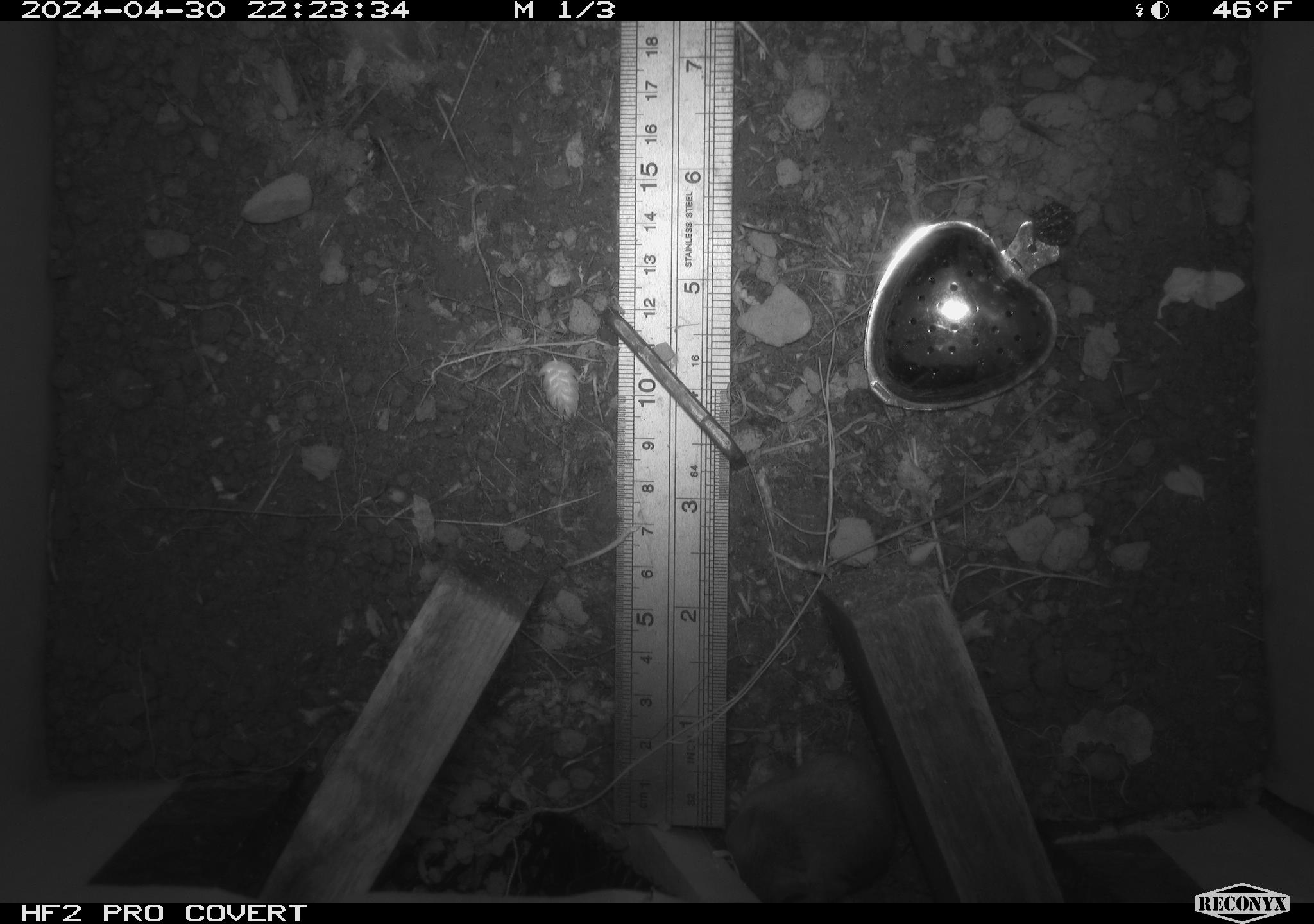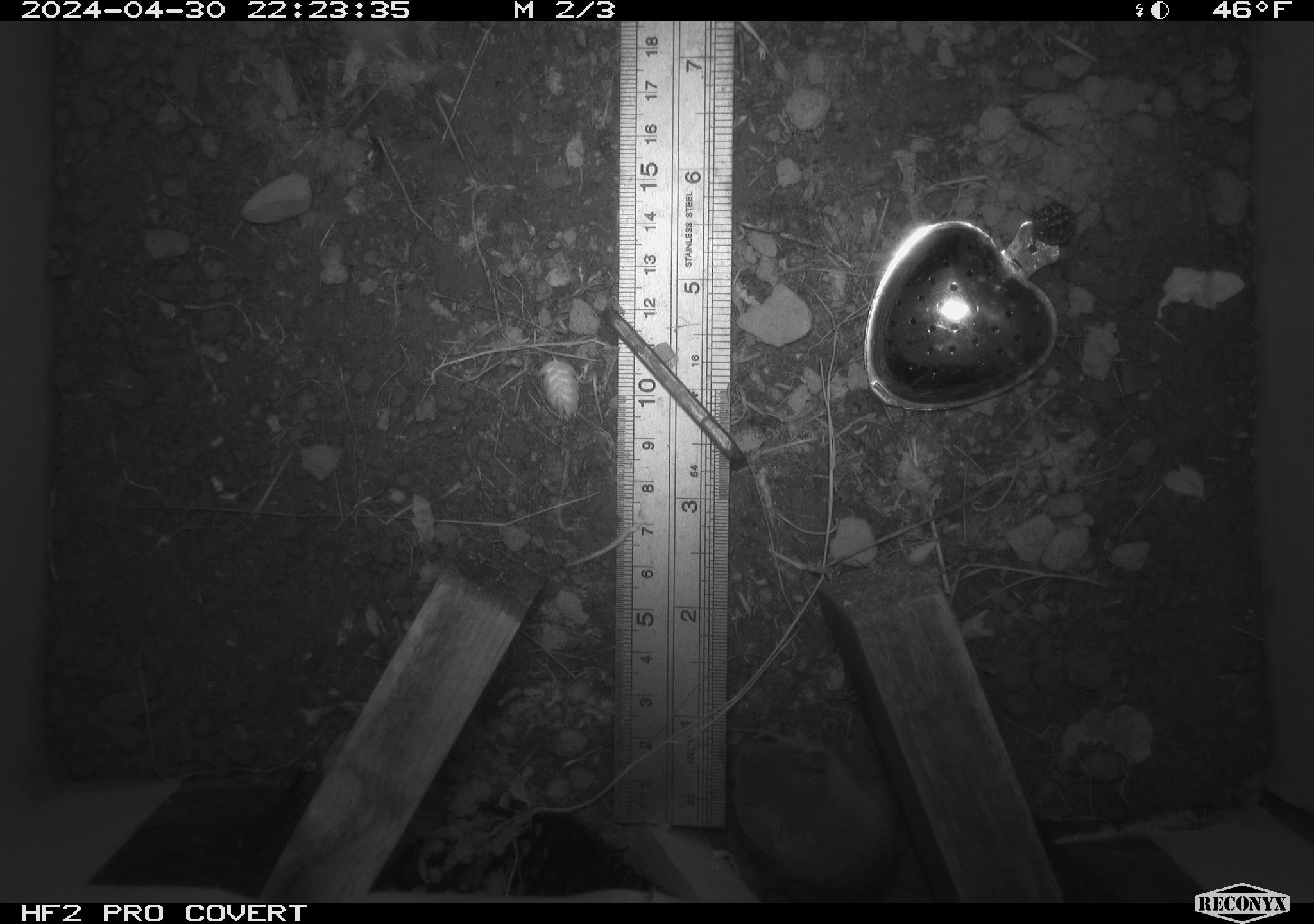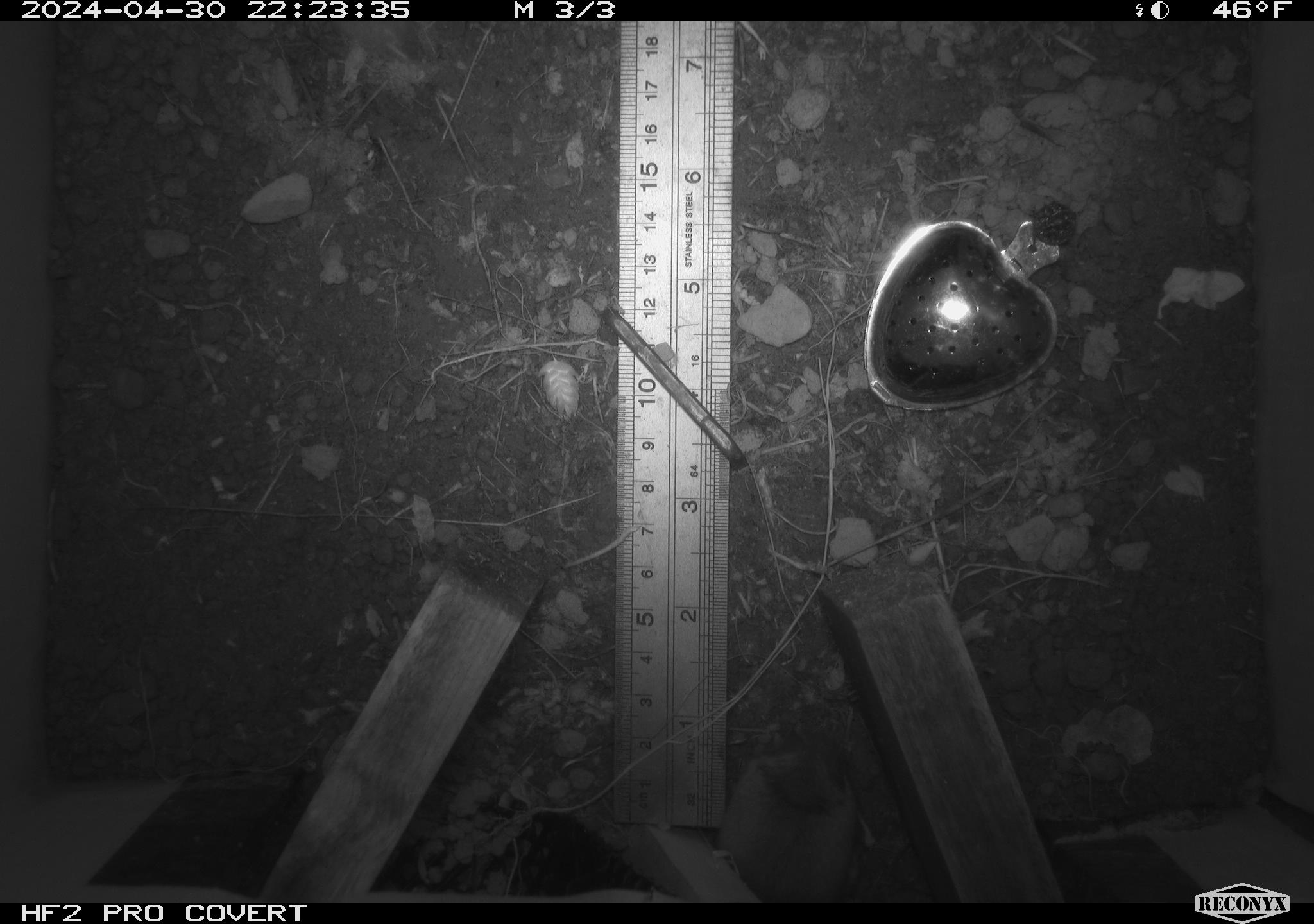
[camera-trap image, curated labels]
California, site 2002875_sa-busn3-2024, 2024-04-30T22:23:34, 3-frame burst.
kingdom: Animalia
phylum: Chordata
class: Mammalia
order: Rodentia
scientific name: Rodentia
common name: mouse species